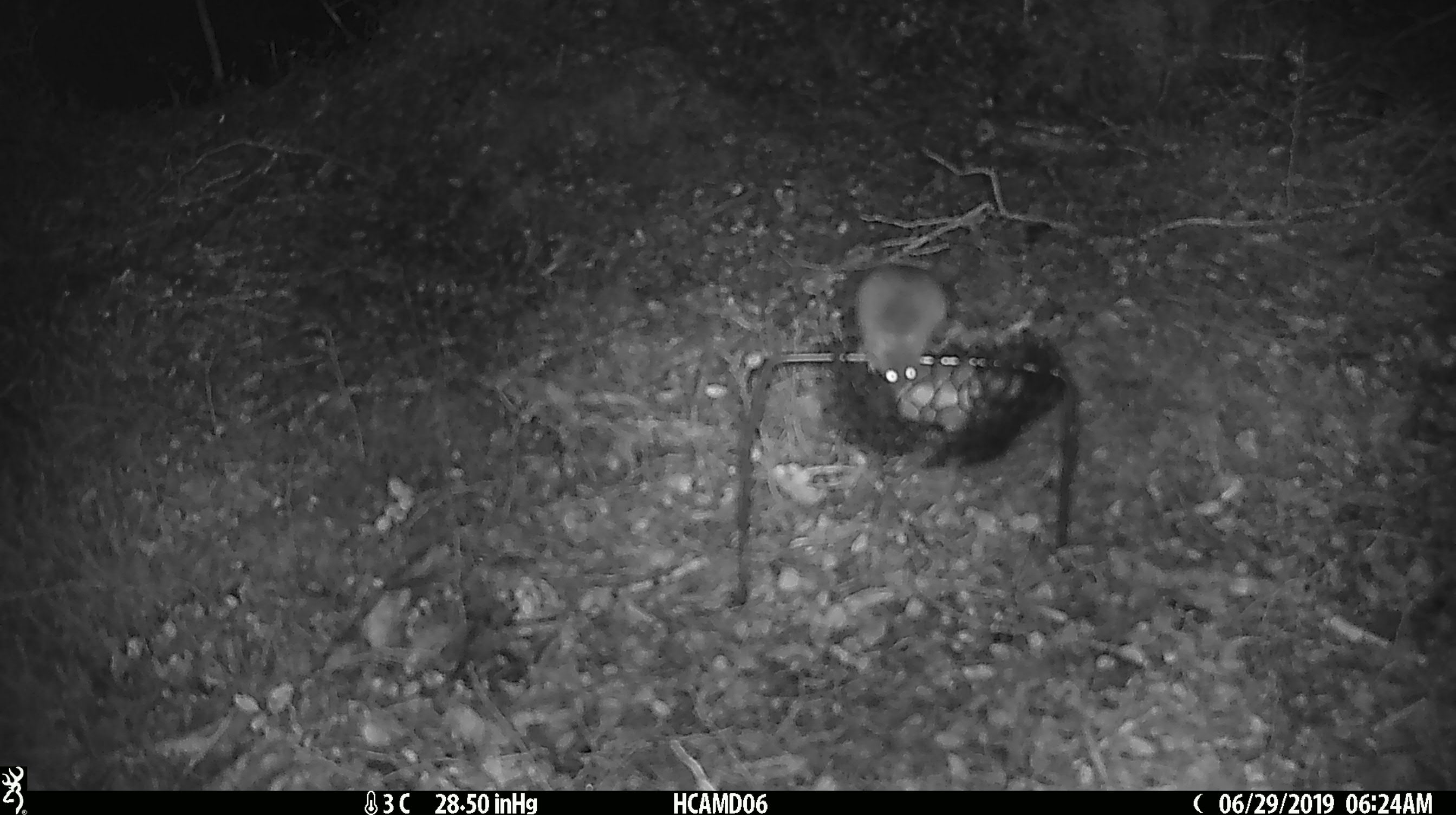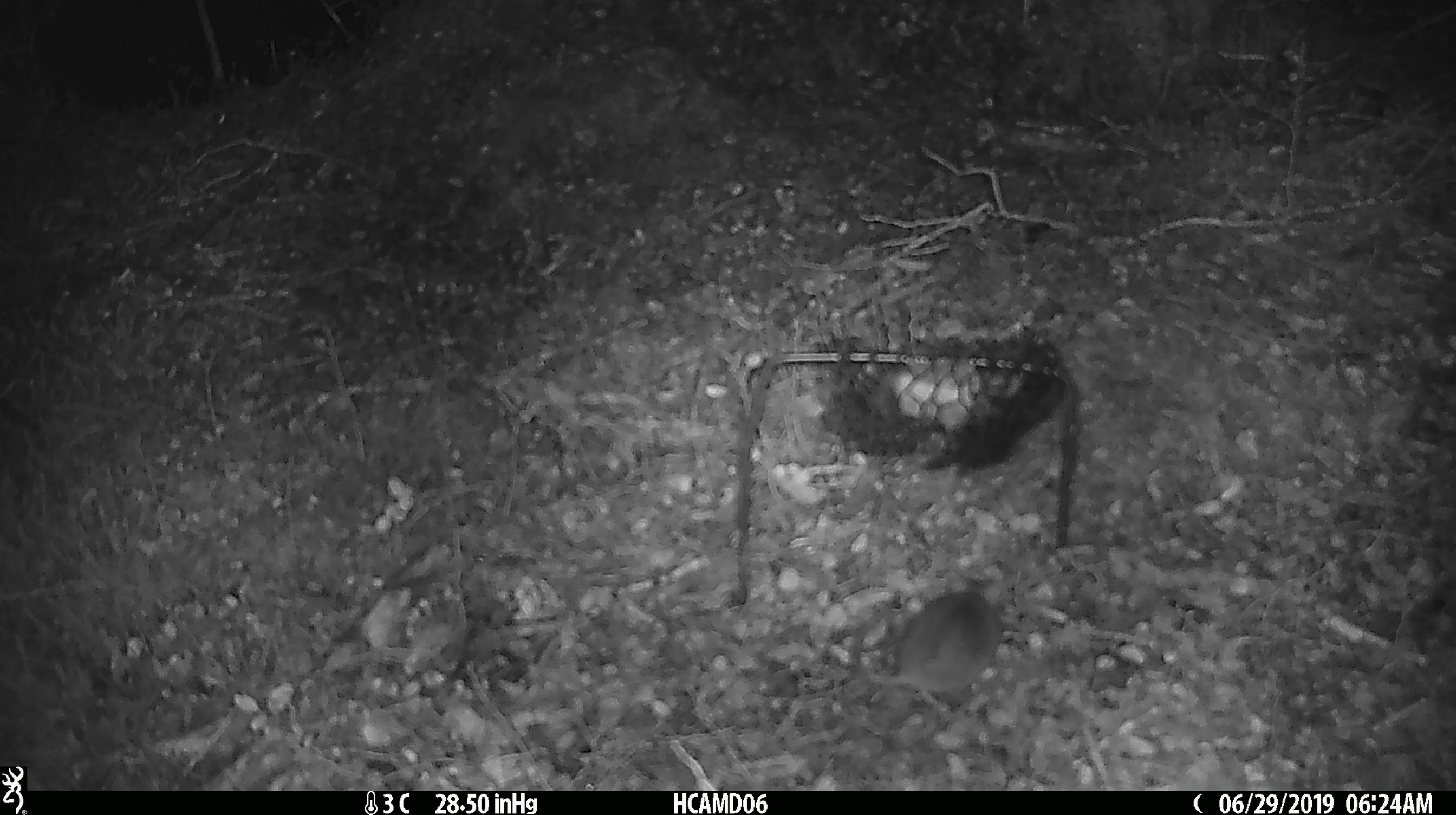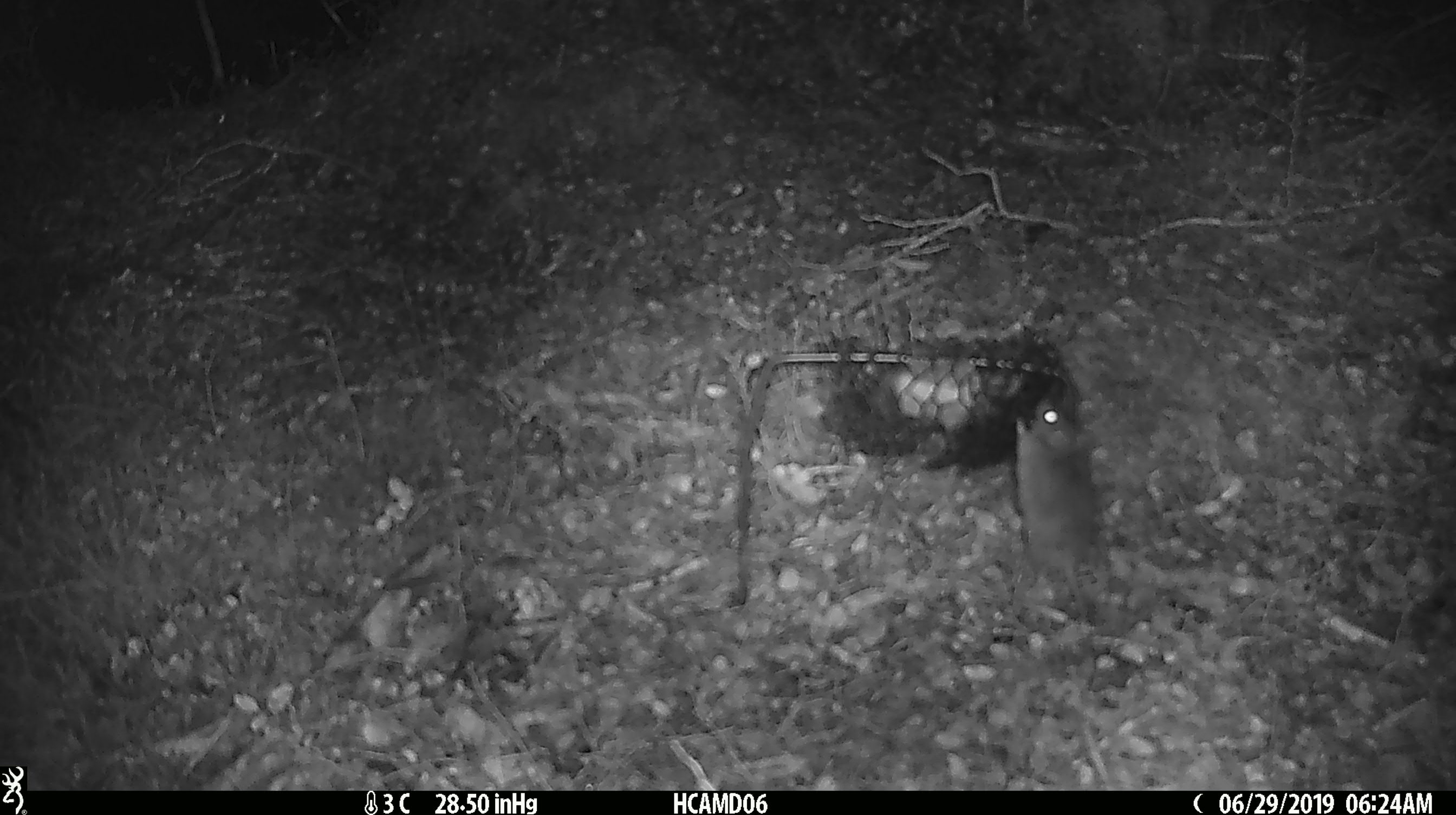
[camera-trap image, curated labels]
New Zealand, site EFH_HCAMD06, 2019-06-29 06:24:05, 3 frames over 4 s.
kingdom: Animalia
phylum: Chordata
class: Mammalia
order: Rodentia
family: Muridae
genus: Mus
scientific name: Mus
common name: mouse